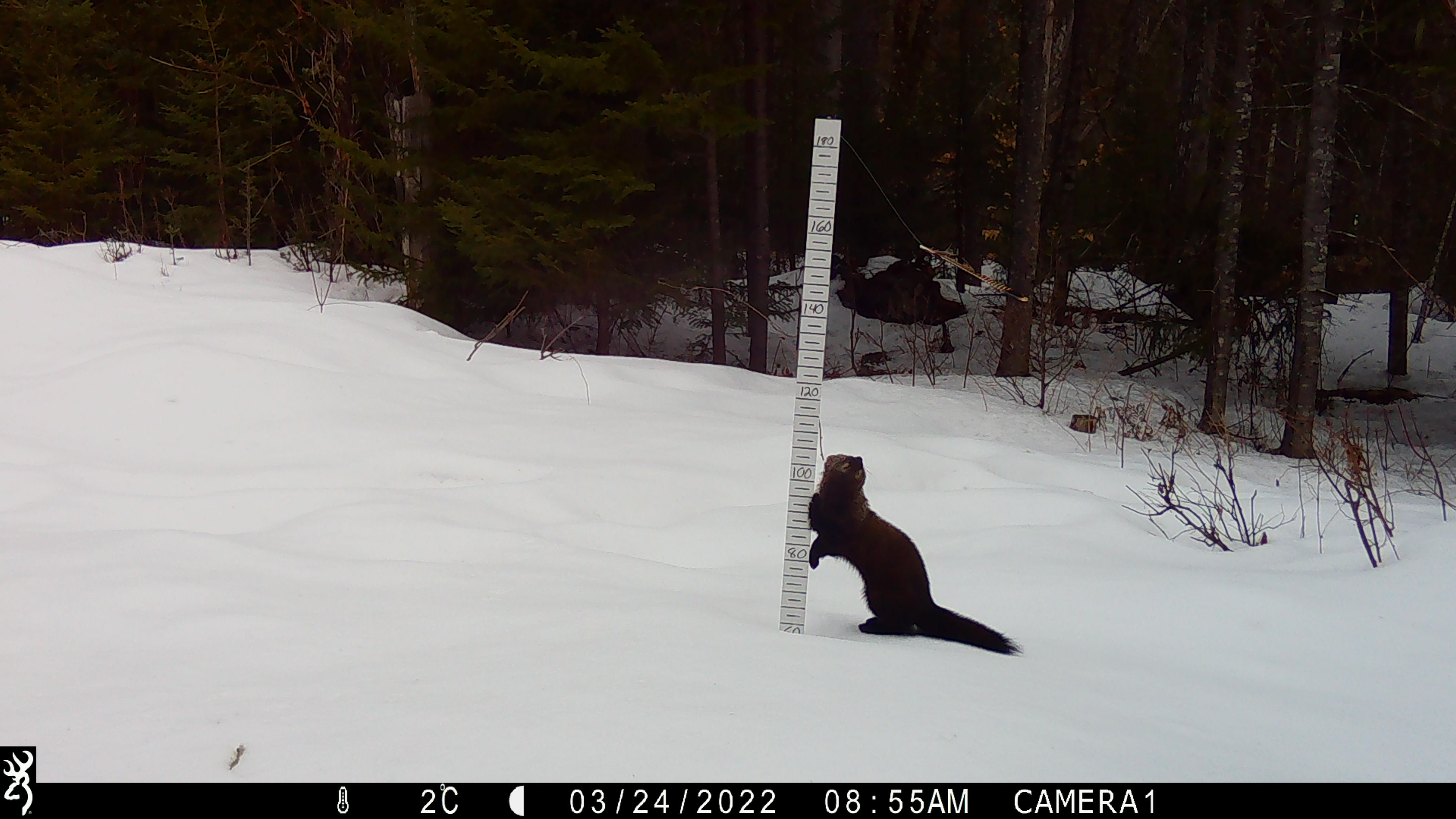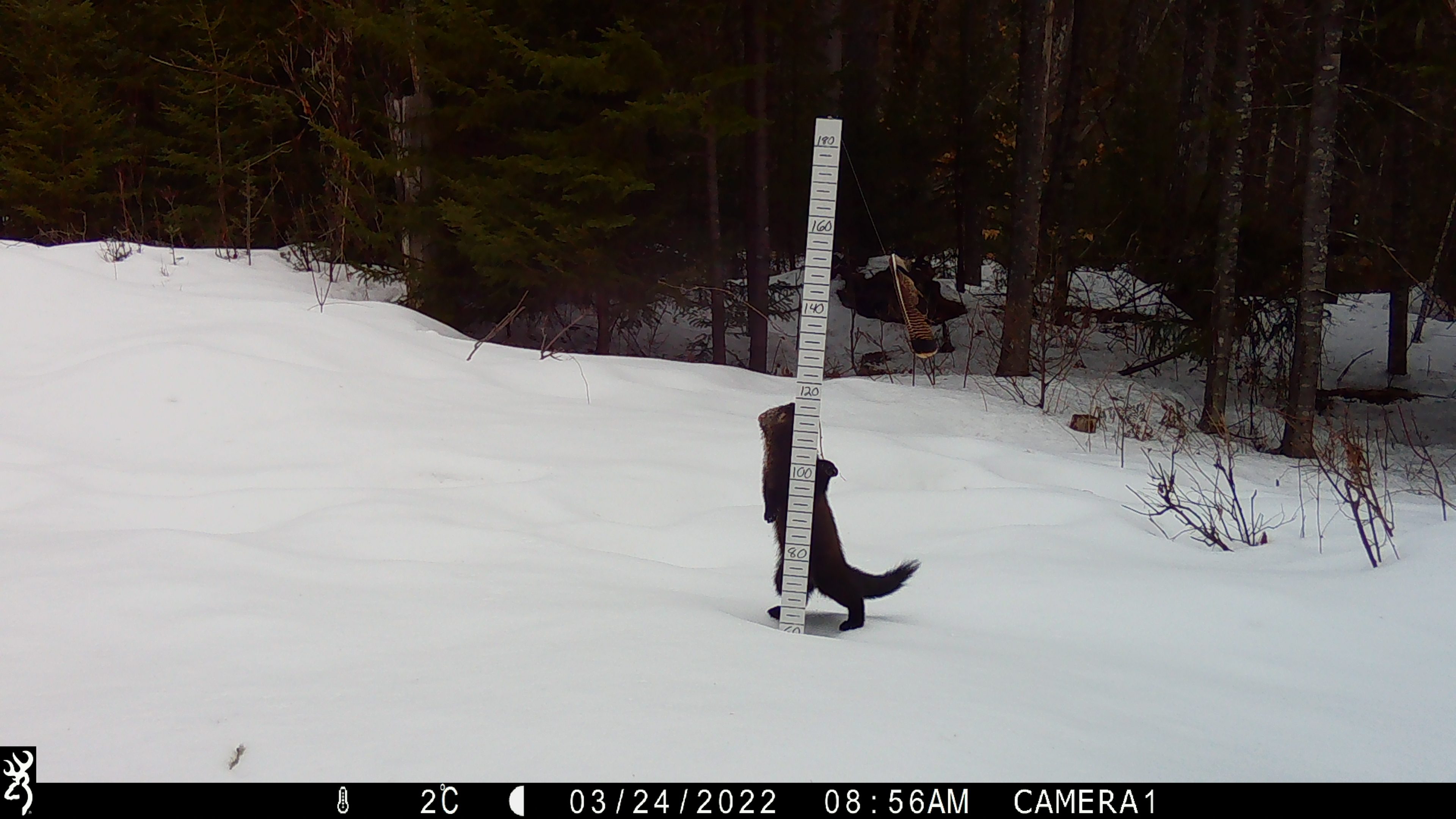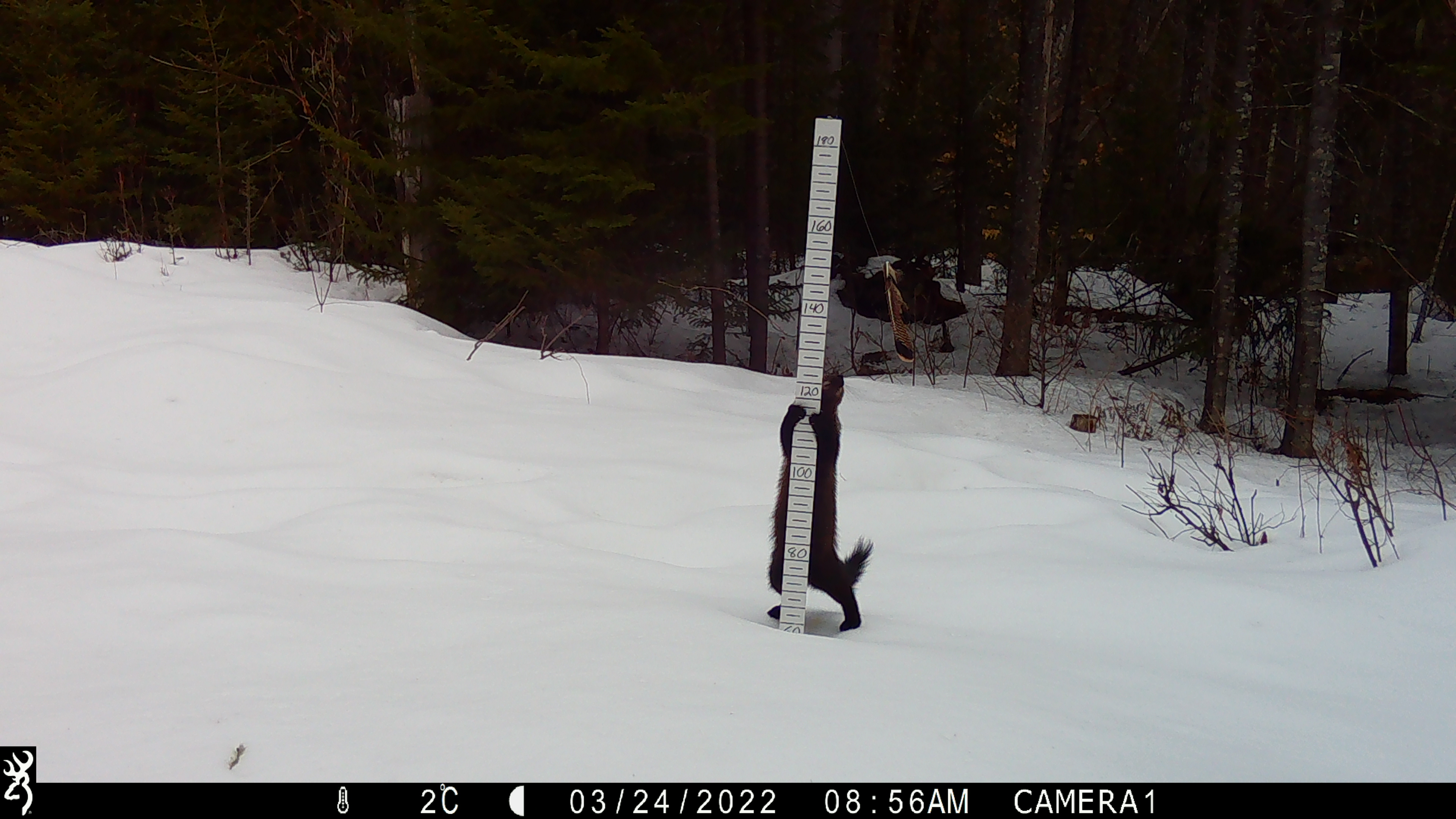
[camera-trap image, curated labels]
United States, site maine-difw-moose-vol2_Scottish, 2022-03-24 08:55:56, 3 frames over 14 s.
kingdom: Animalia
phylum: Chordata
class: Mammalia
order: Carnivora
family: Mustelidae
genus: Pekania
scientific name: Pekania pennanti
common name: fisher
Fisher (Pekania pennanti).